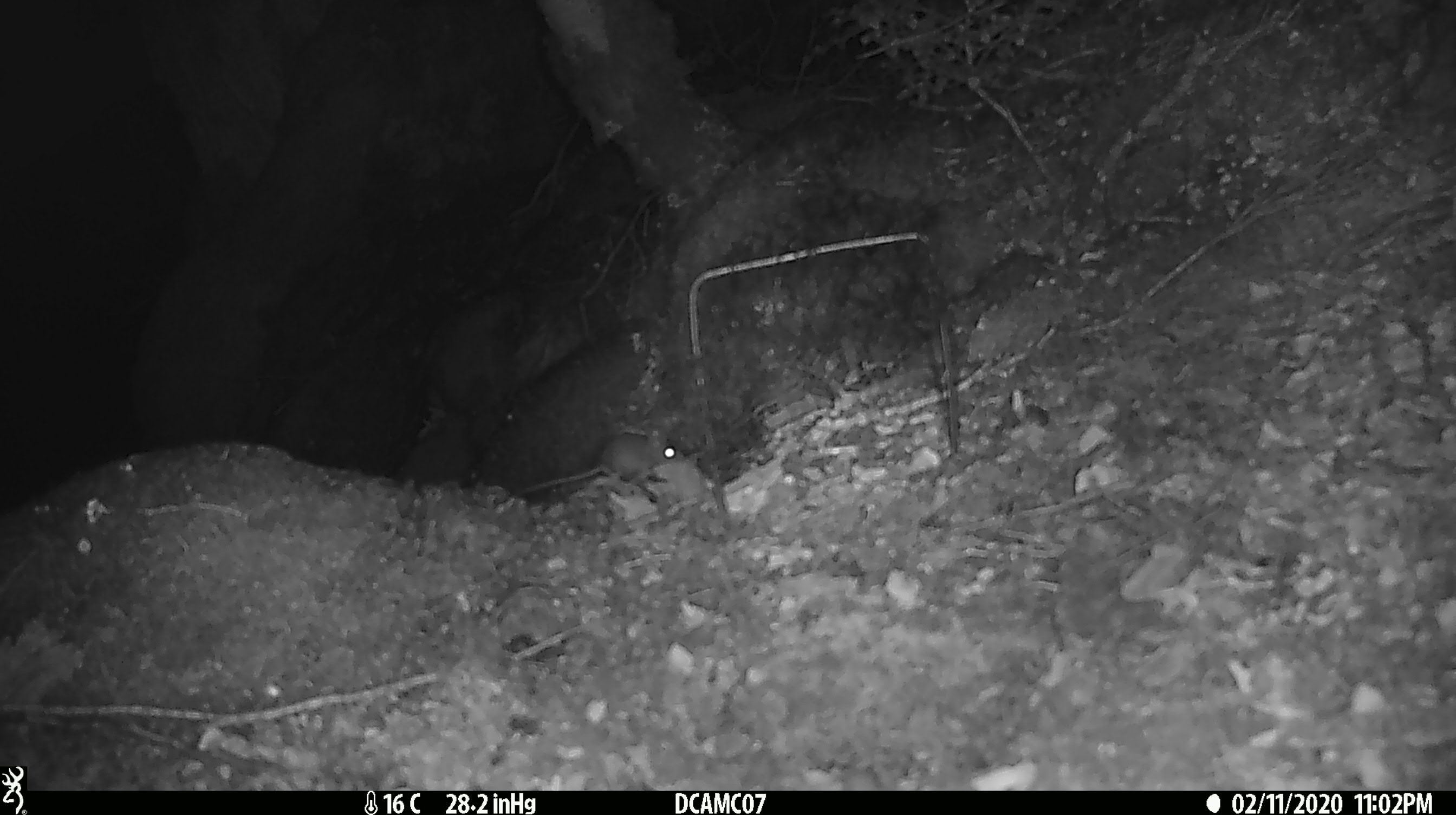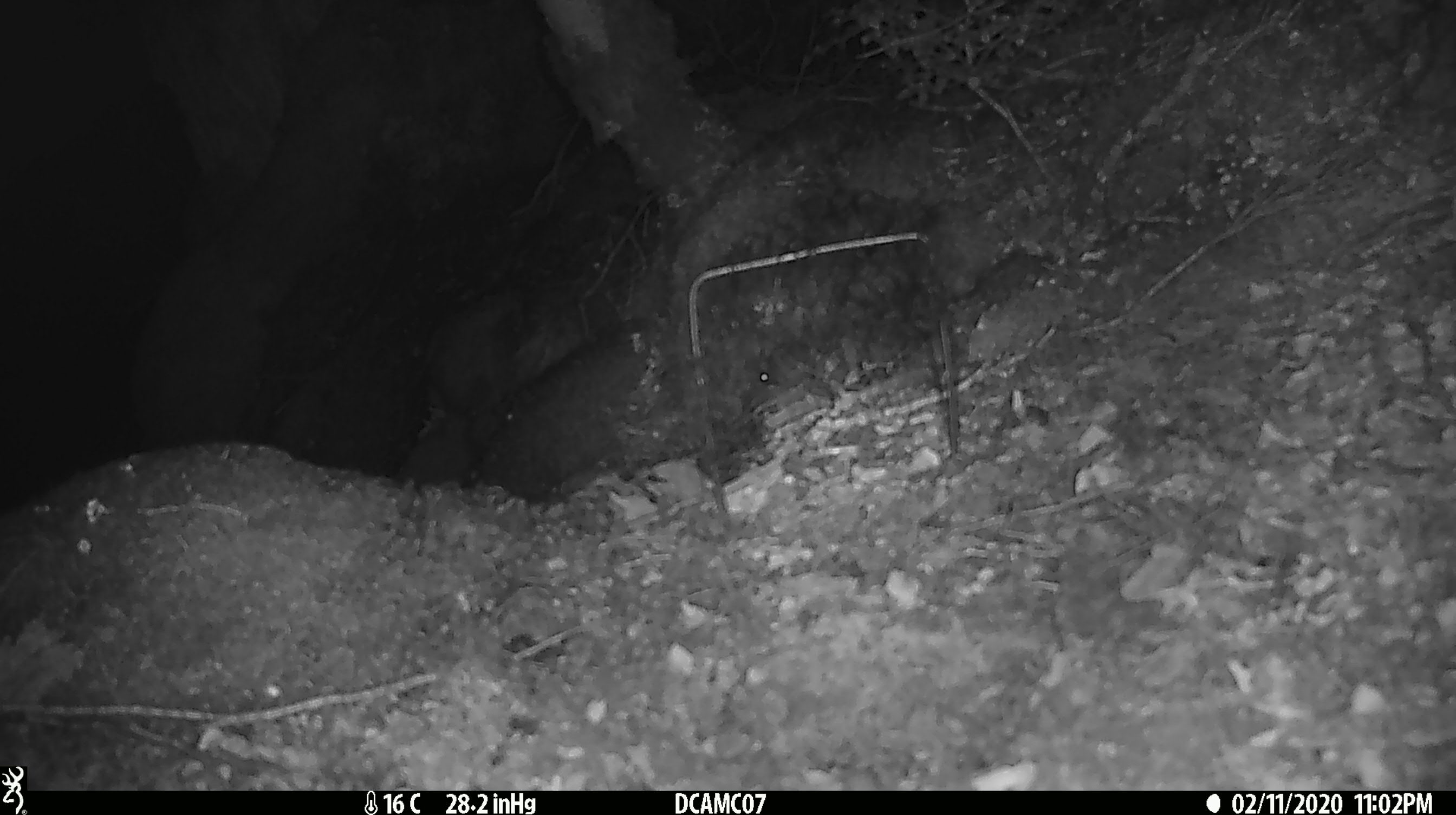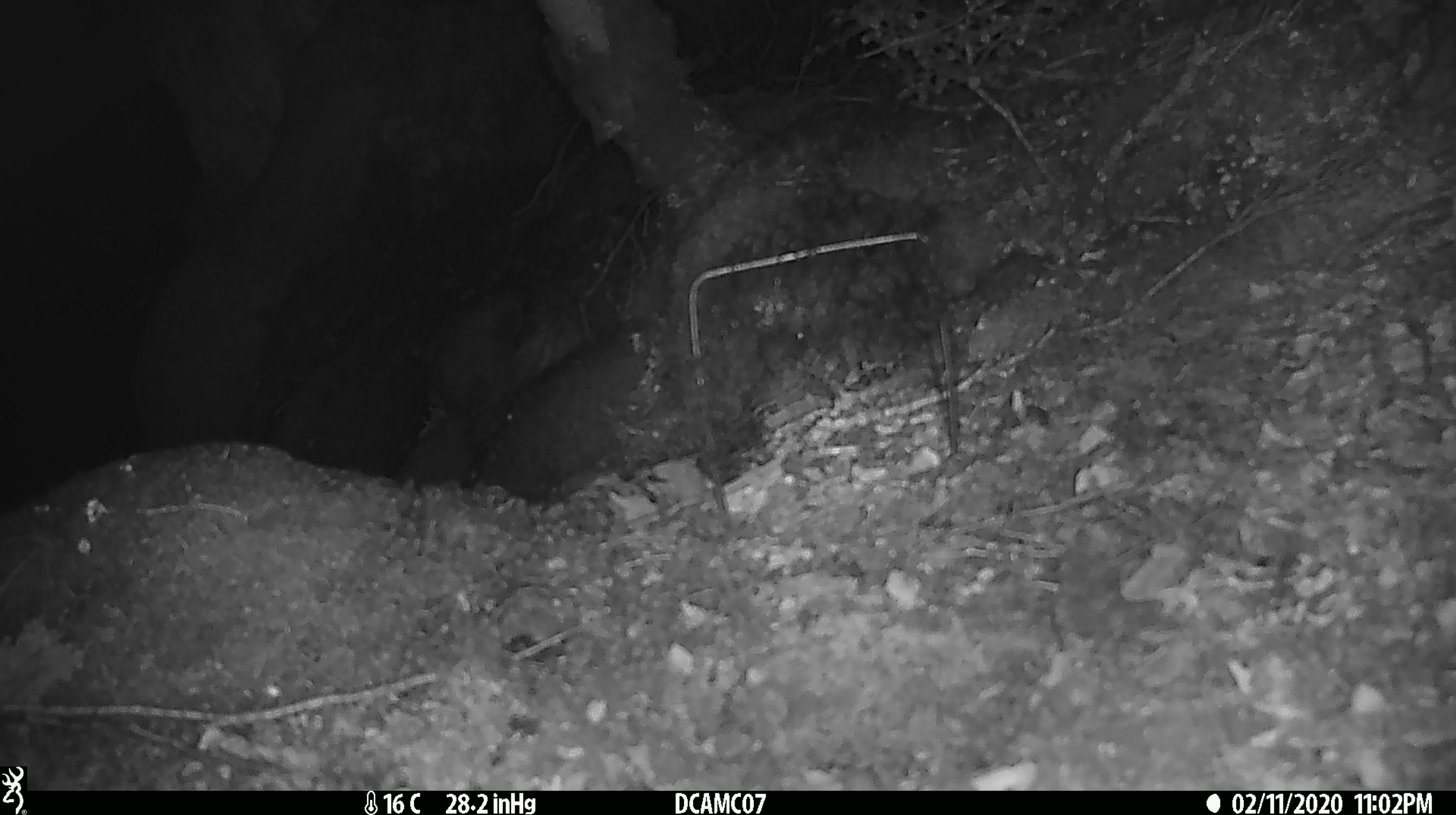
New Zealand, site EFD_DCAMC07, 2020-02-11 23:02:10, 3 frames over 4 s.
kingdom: Animalia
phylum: Chordata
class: Mammalia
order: Rodentia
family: Muridae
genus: Mus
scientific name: Mus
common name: mouse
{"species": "mouse (Mus)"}